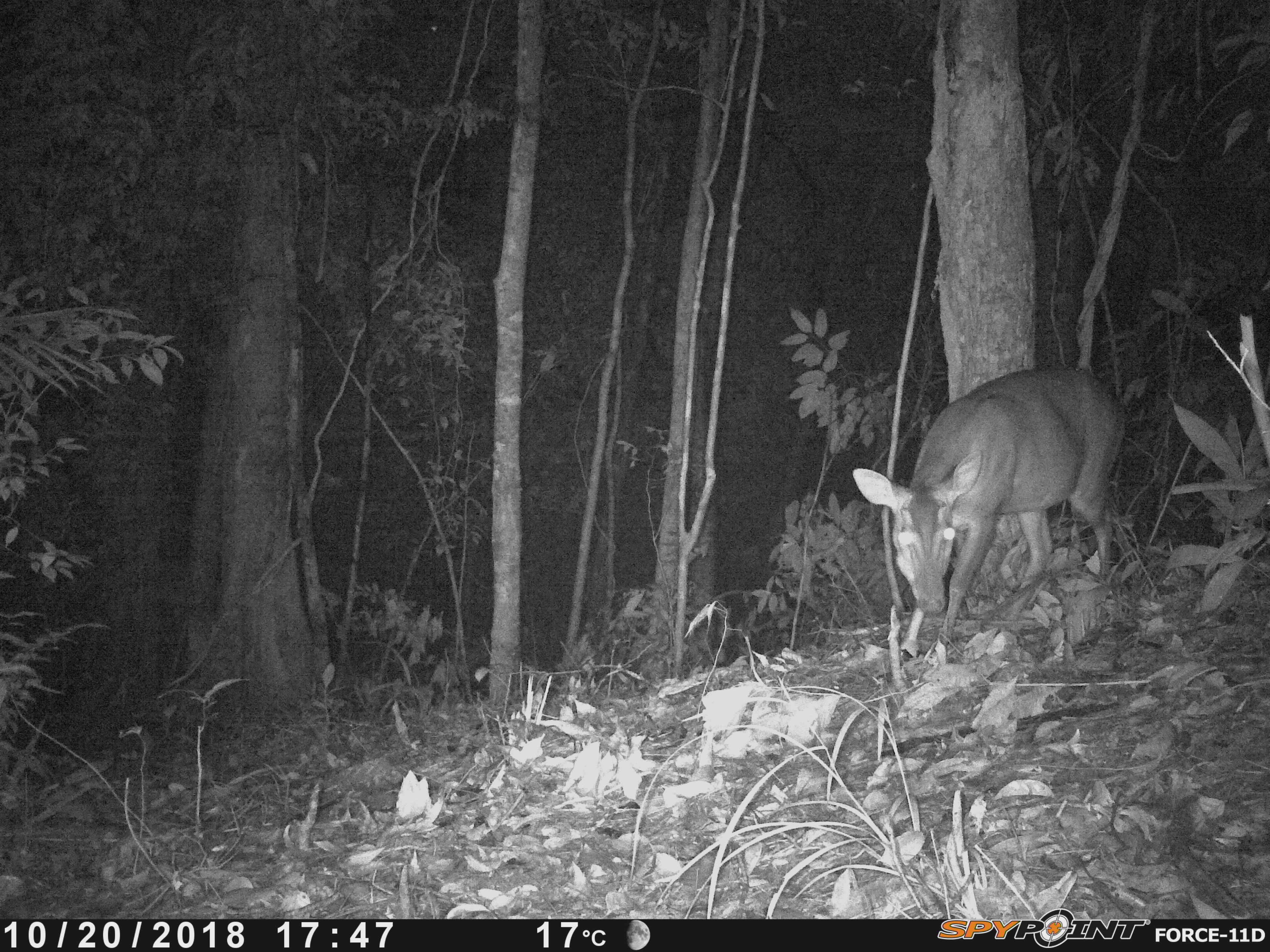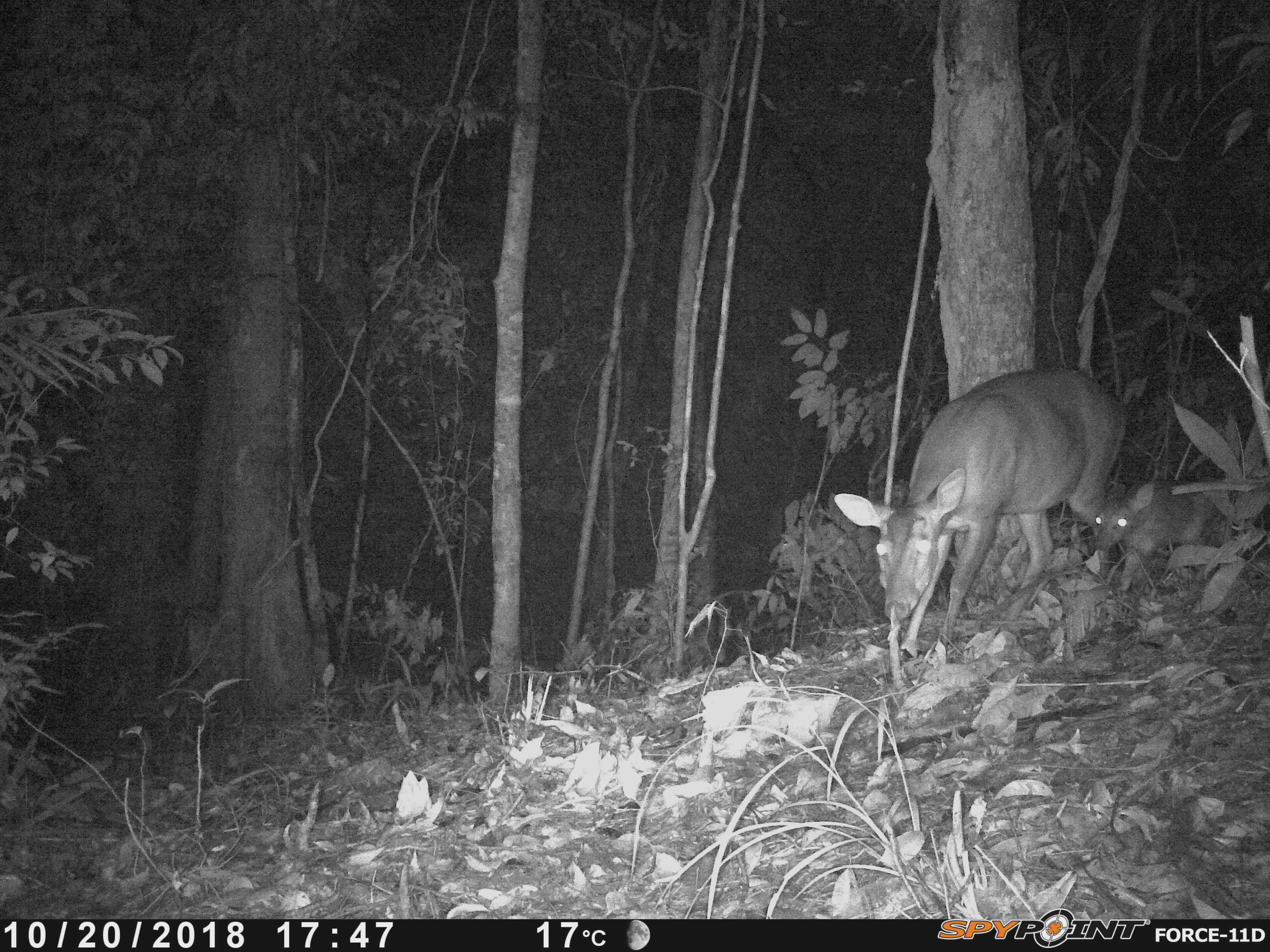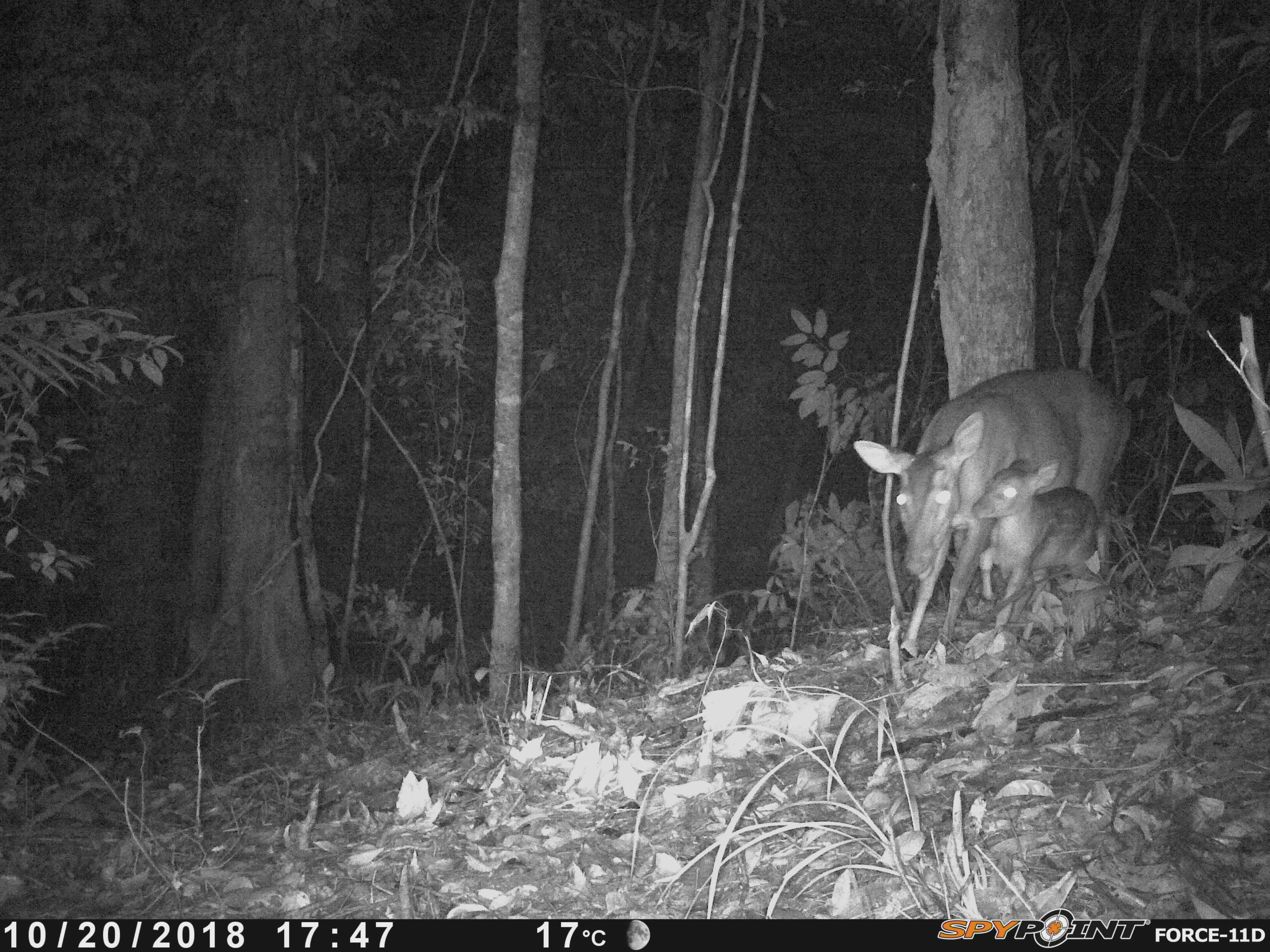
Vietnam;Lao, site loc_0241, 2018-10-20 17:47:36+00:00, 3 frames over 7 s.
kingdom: Animalia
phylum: Chordata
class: Mammalia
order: Artiodactyla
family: Cervidae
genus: Muntiacus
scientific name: Muntiacus vuquangensis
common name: large-antlered muntjac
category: large antlered muntjac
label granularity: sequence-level